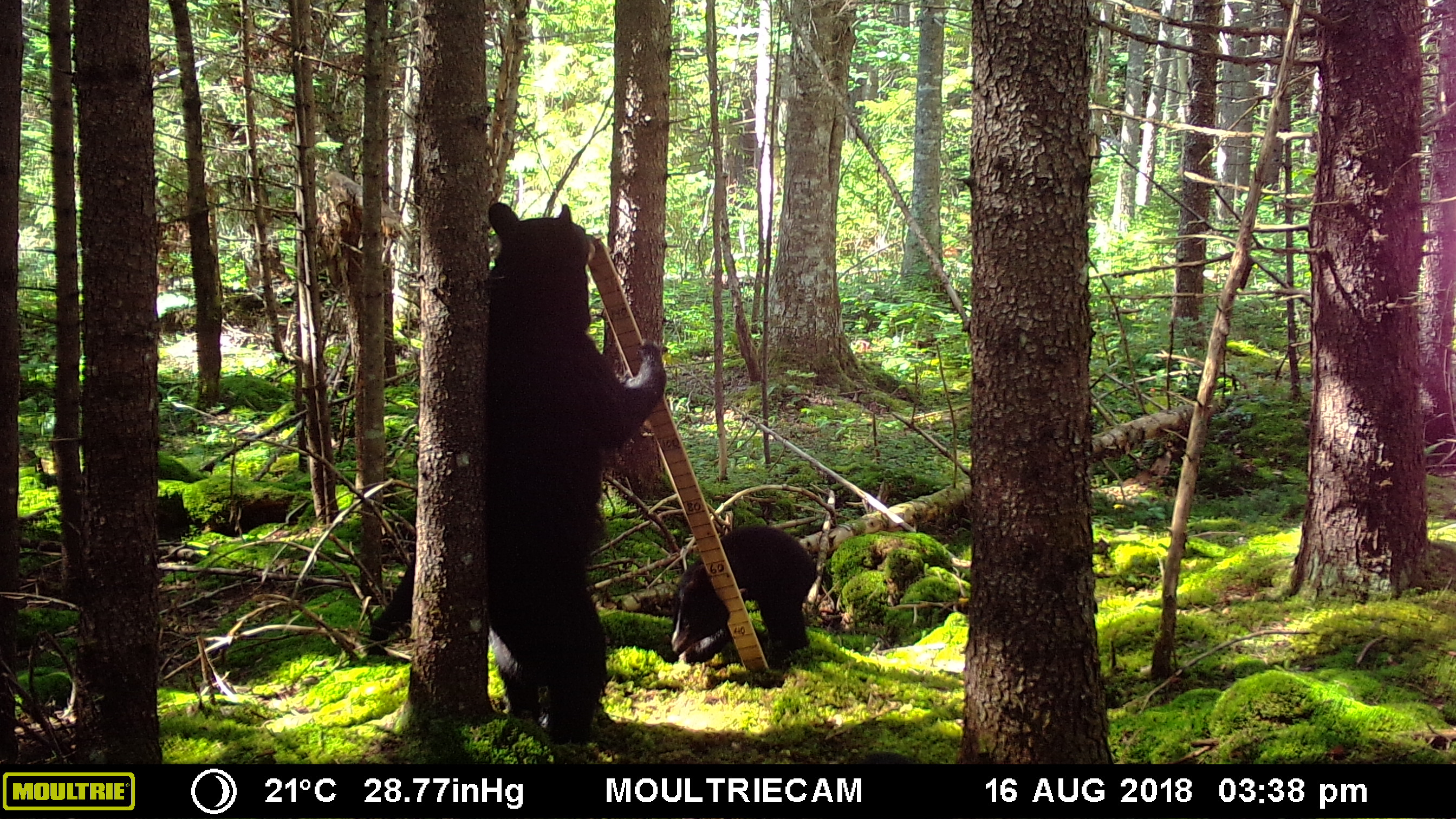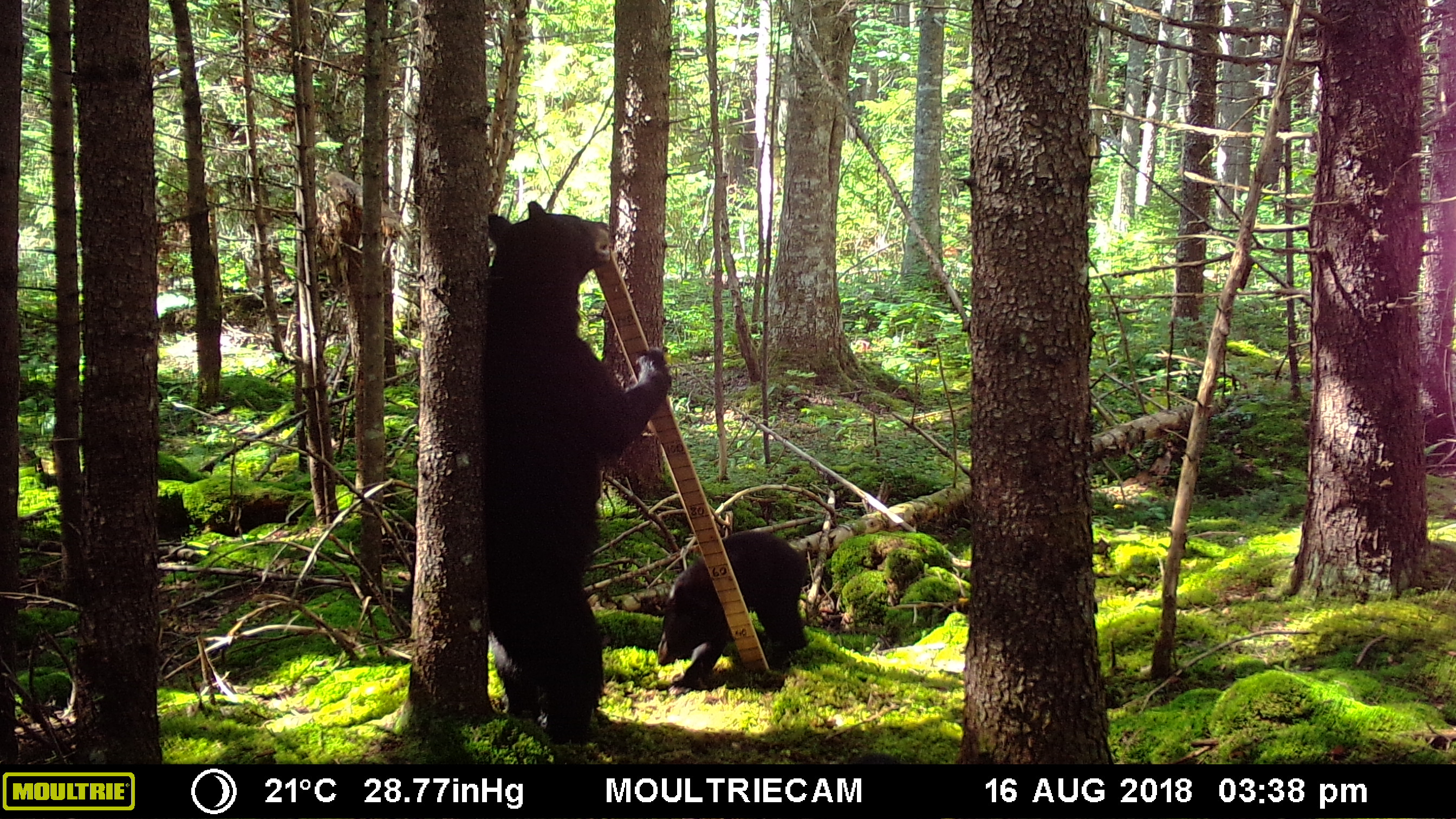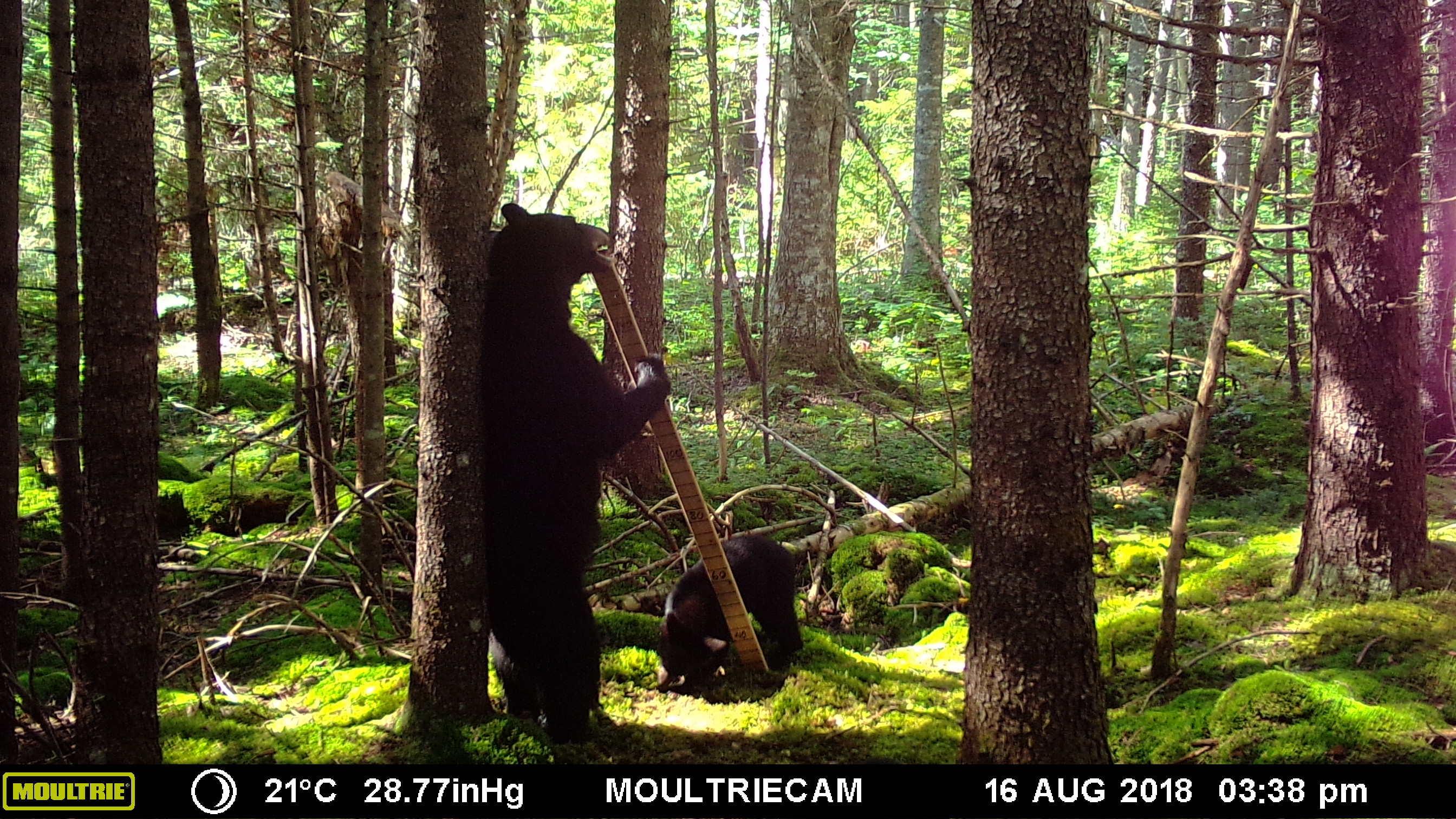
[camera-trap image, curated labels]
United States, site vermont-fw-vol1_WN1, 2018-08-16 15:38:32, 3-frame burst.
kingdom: Animalia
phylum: Chordata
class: Mammalia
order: Carnivora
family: Ursidae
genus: Ursus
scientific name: Ursus americanus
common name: black bear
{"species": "black bear (Ursus americanus)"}